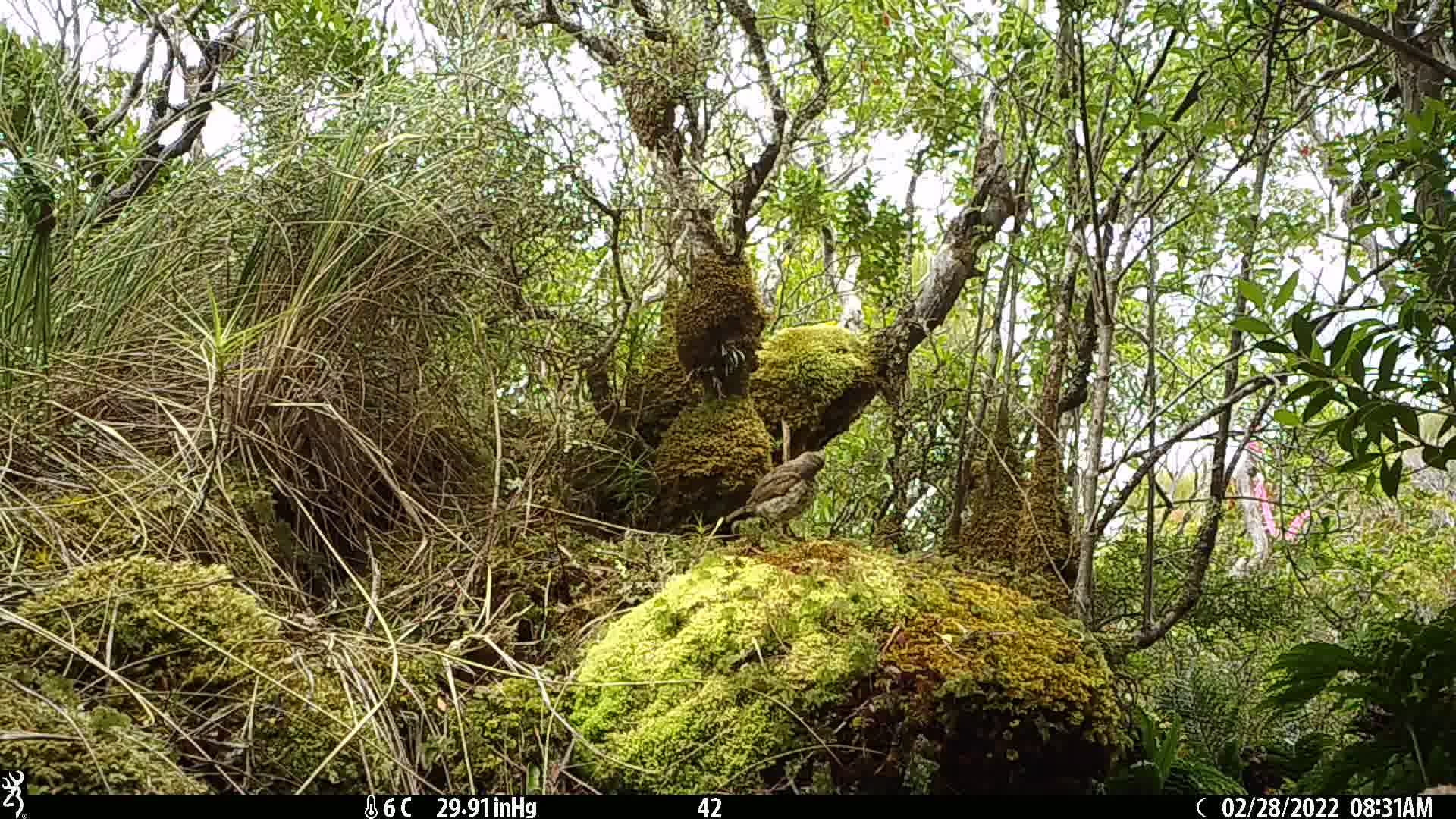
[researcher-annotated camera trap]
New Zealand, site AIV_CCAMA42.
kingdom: Animalia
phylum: Chordata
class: Aves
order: Passeriformes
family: Turdidae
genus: Turdus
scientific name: Turdus philomelos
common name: song thrush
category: thrush